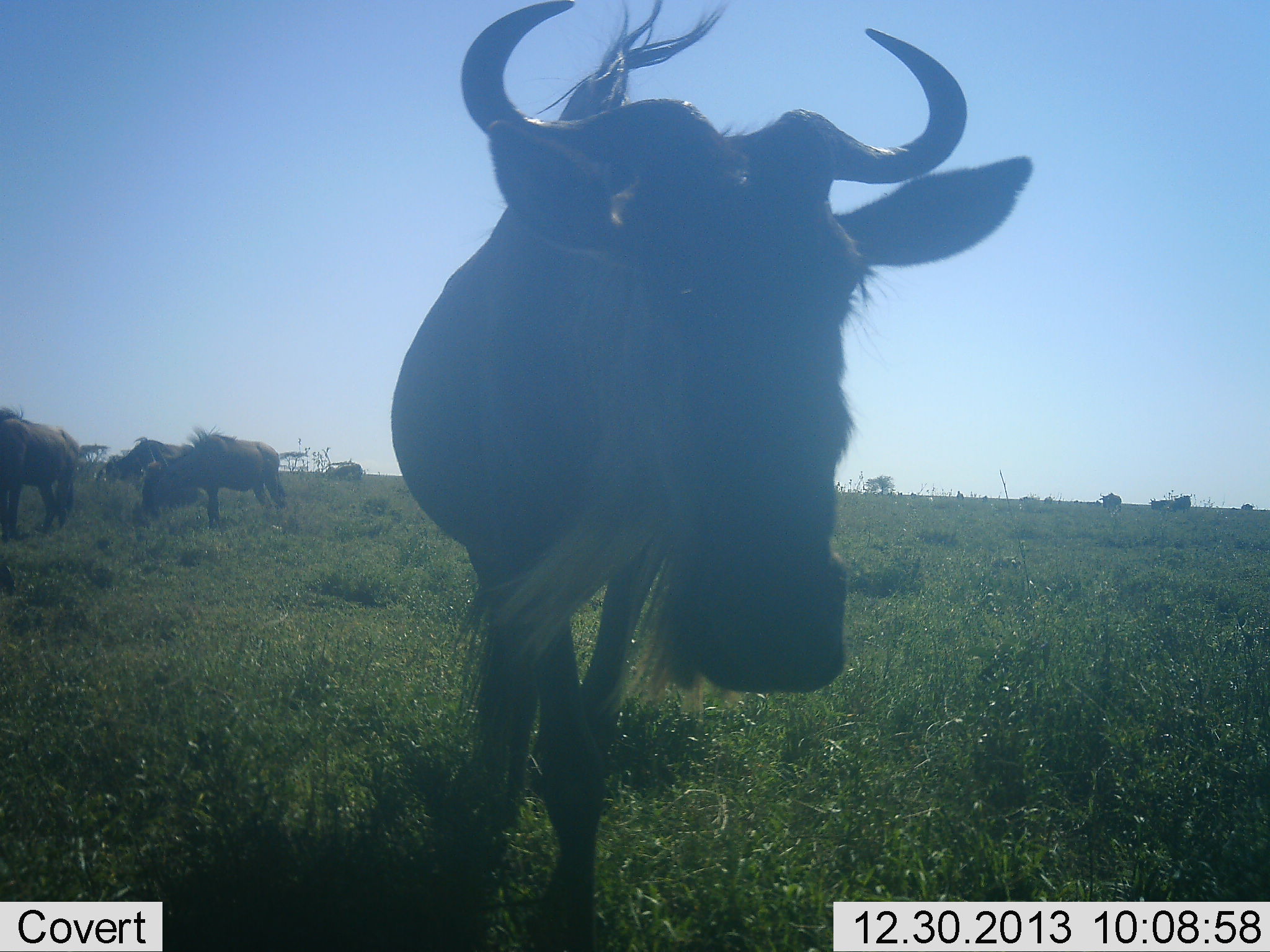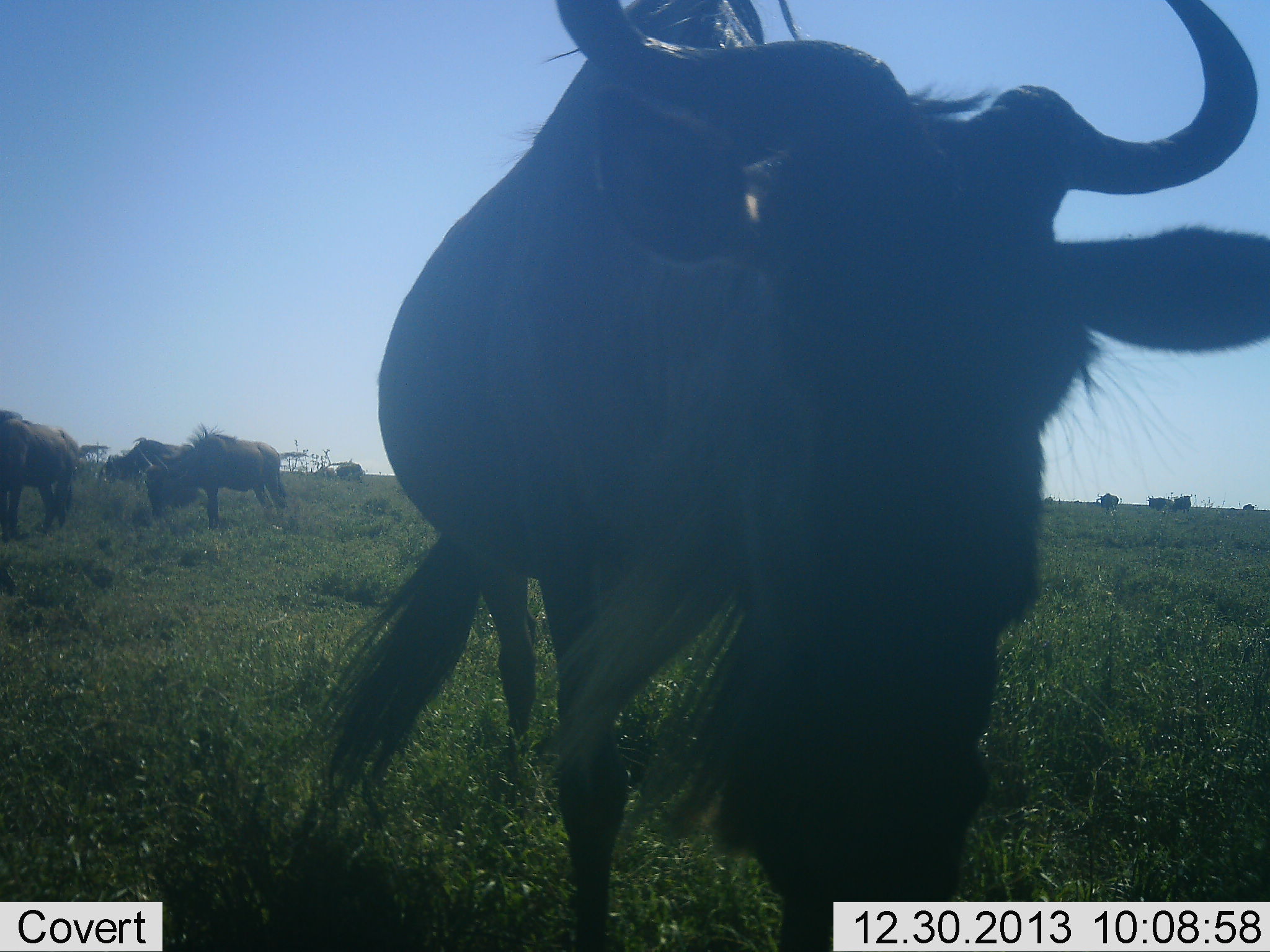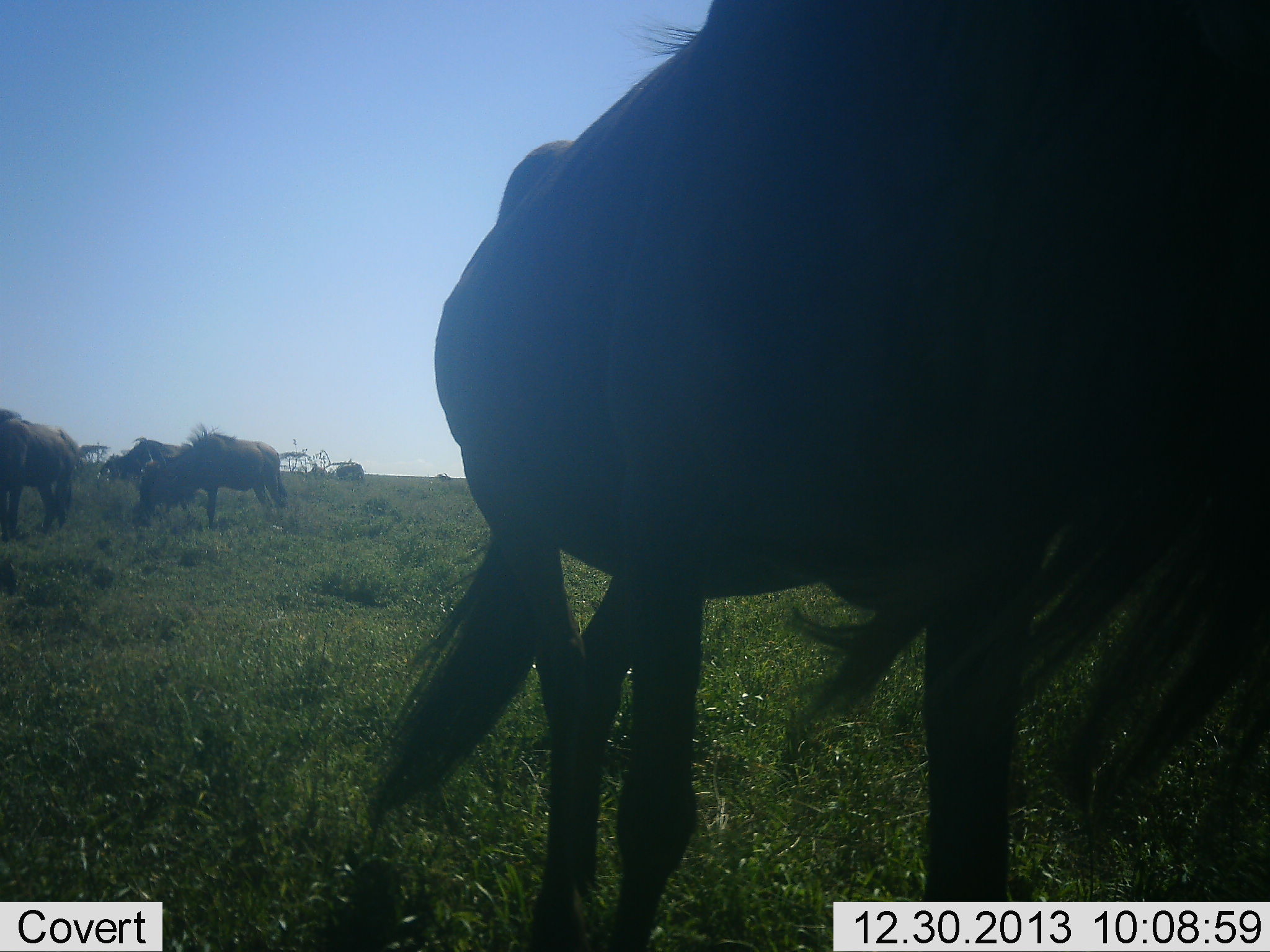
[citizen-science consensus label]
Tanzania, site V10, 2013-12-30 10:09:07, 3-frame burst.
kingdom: Animalia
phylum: Chordata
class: Mammalia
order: Artiodactyla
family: Bovidae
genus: Connochaetes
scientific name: Connochaetes taurinus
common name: blue wildebeest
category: wildebeest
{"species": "wildebeest (blue wildebeest) (Connochaetes taurinus)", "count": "4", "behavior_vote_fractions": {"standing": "30%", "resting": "0%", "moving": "60%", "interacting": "0%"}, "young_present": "0%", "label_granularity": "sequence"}